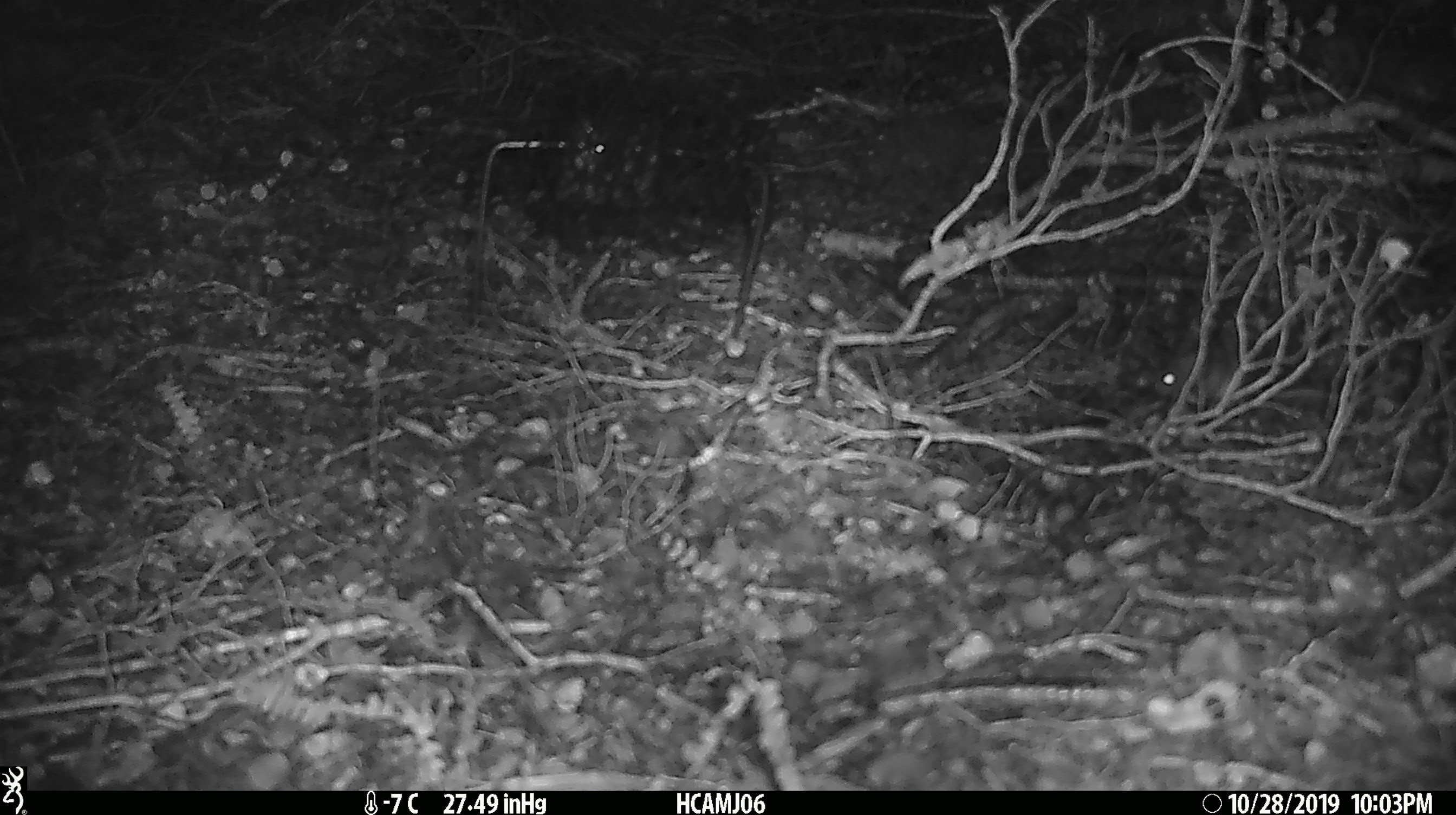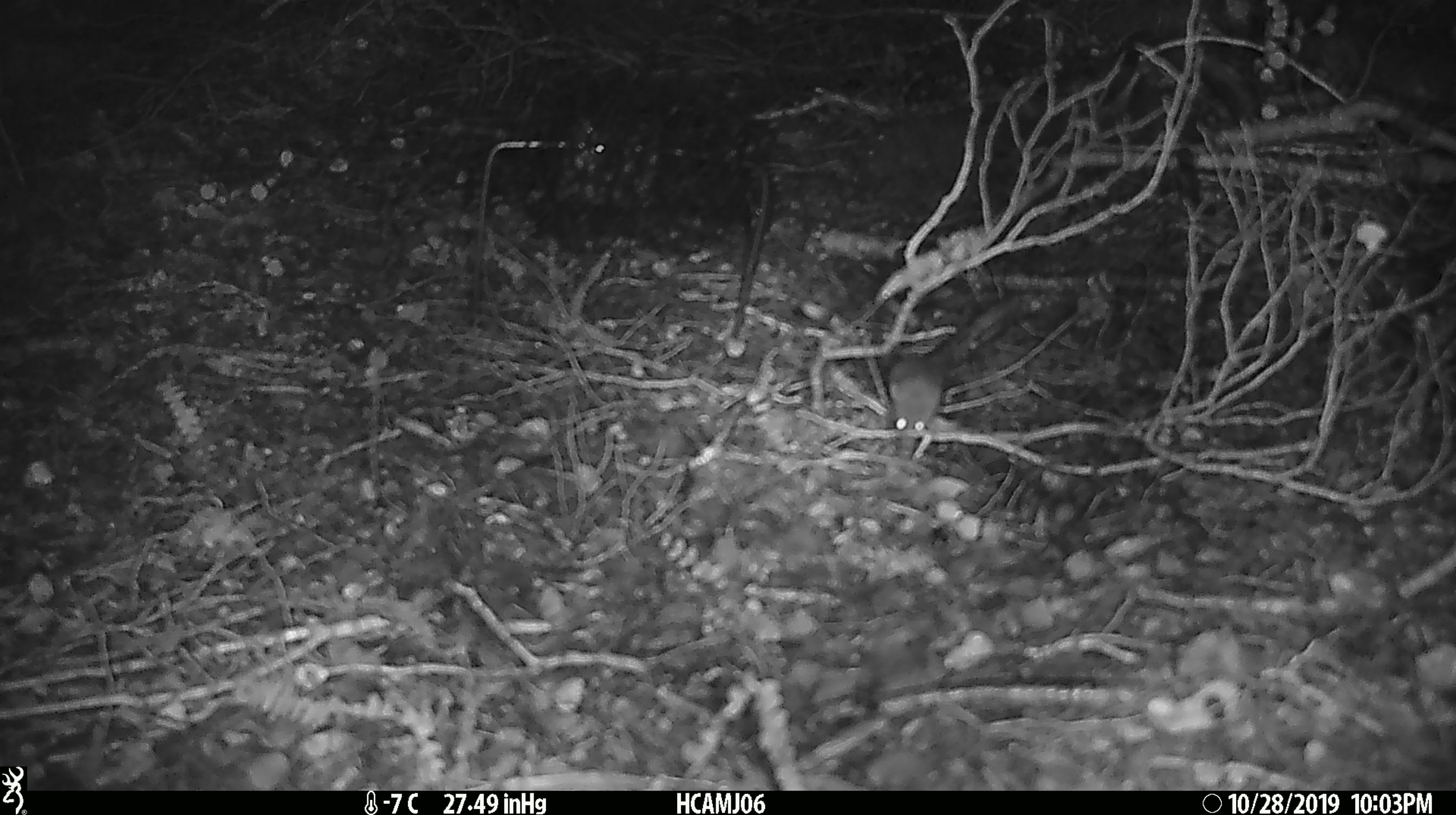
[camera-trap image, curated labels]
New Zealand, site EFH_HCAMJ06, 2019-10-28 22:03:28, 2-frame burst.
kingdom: Animalia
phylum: Chordata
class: Mammalia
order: Rodentia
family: Muridae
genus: Mus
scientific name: Mus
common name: mouse